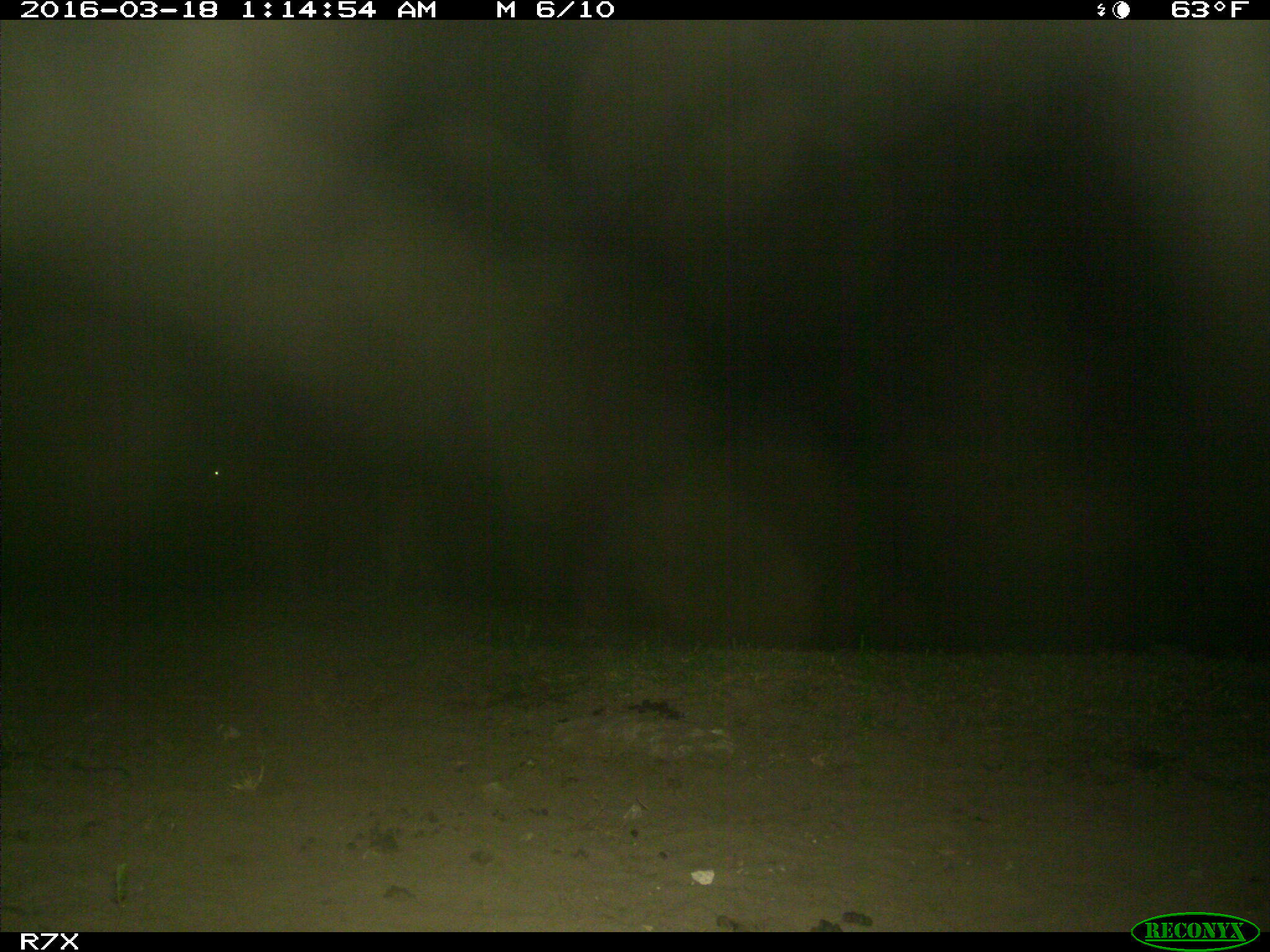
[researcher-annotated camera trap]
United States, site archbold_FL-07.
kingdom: Animalia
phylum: Chordata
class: Mammalia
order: Artiodactyla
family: Bovidae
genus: Bos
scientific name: Bos taurus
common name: domestic cow